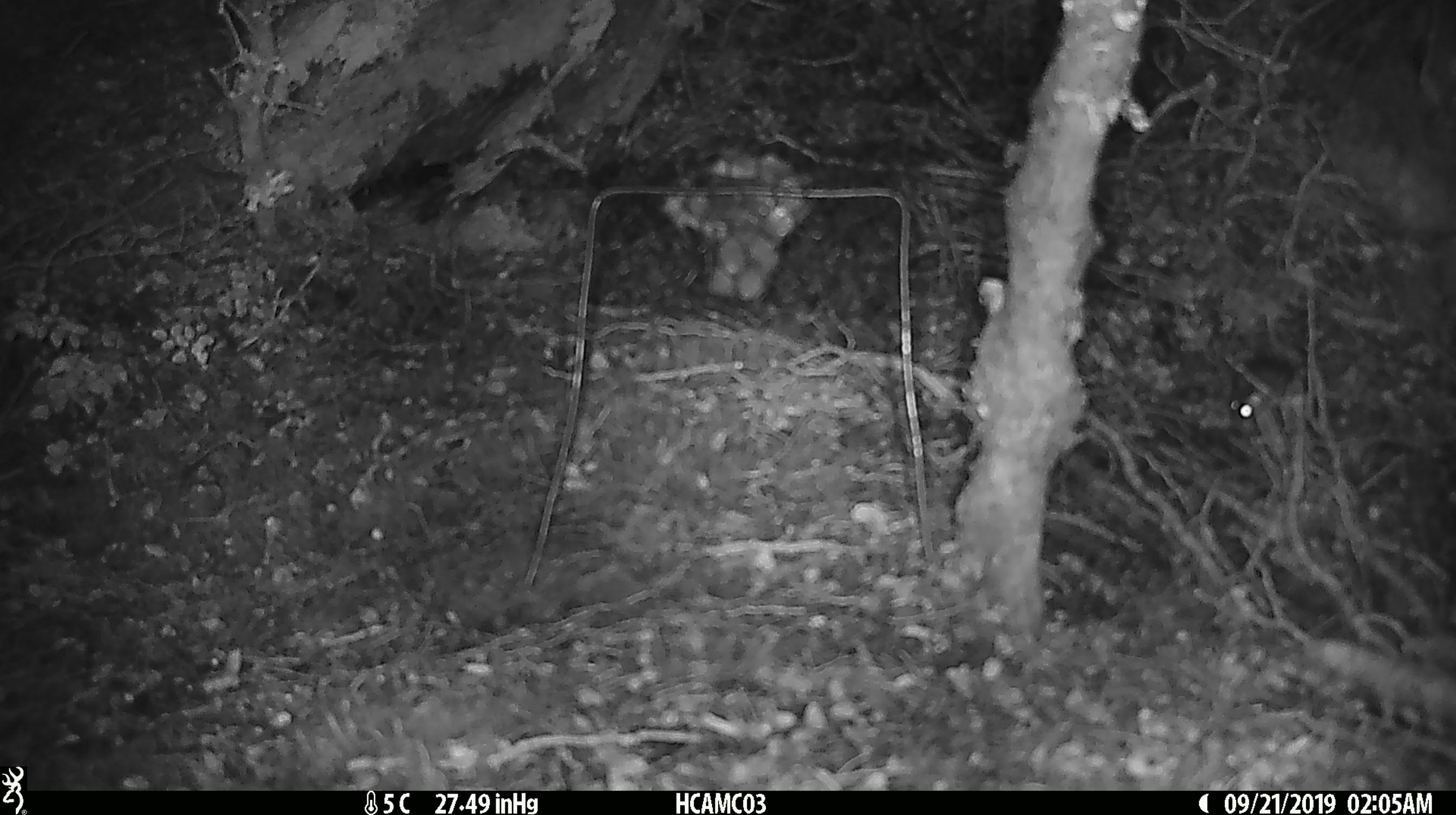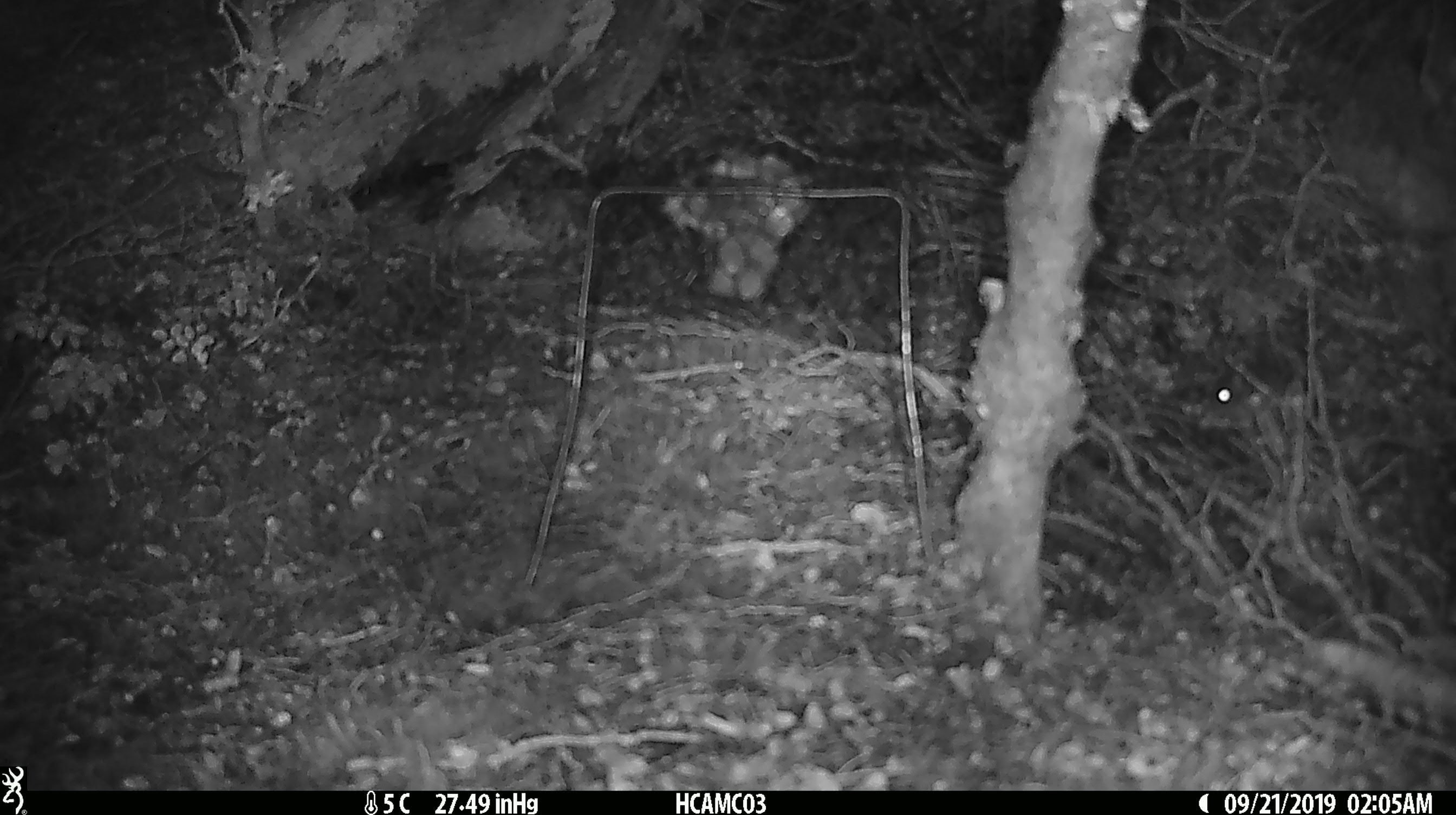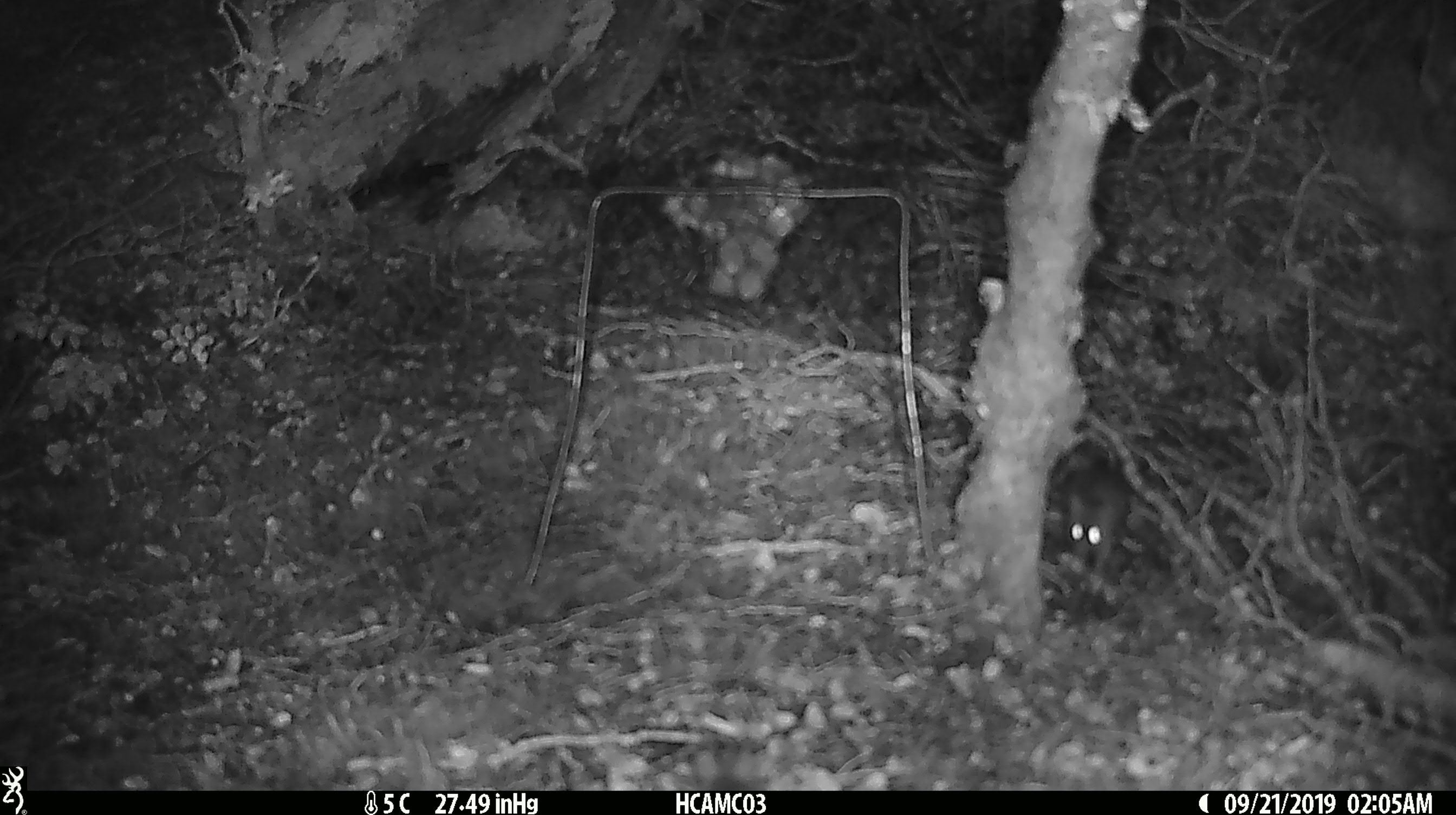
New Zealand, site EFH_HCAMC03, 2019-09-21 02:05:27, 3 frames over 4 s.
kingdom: Animalia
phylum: Chordata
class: Mammalia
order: Rodentia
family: Muridae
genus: Mus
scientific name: Mus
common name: mouse